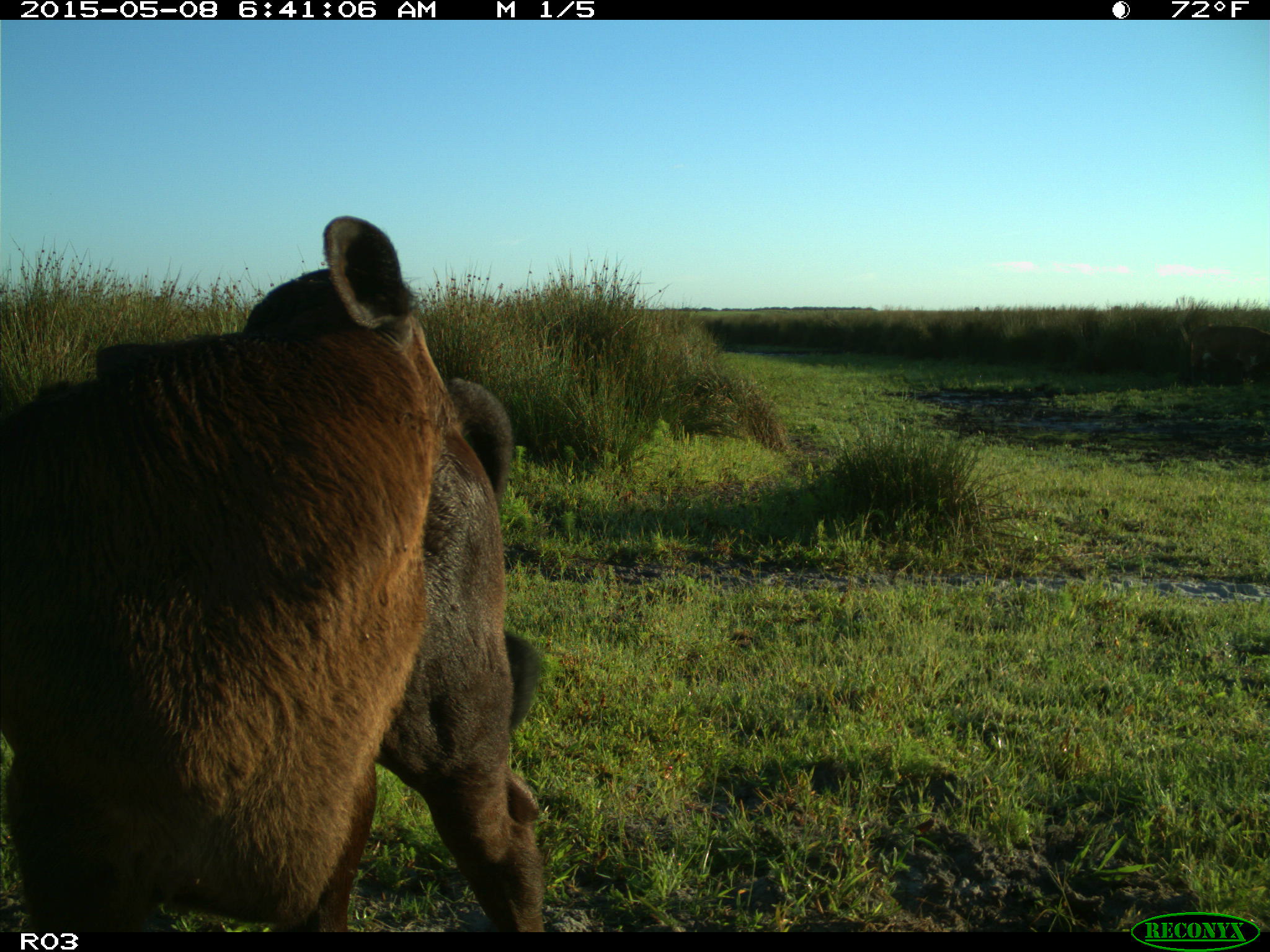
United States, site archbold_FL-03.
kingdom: Animalia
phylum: Chordata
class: Mammalia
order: Artiodactyla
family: Bovidae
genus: Bos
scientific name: Bos taurus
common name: domestic cow